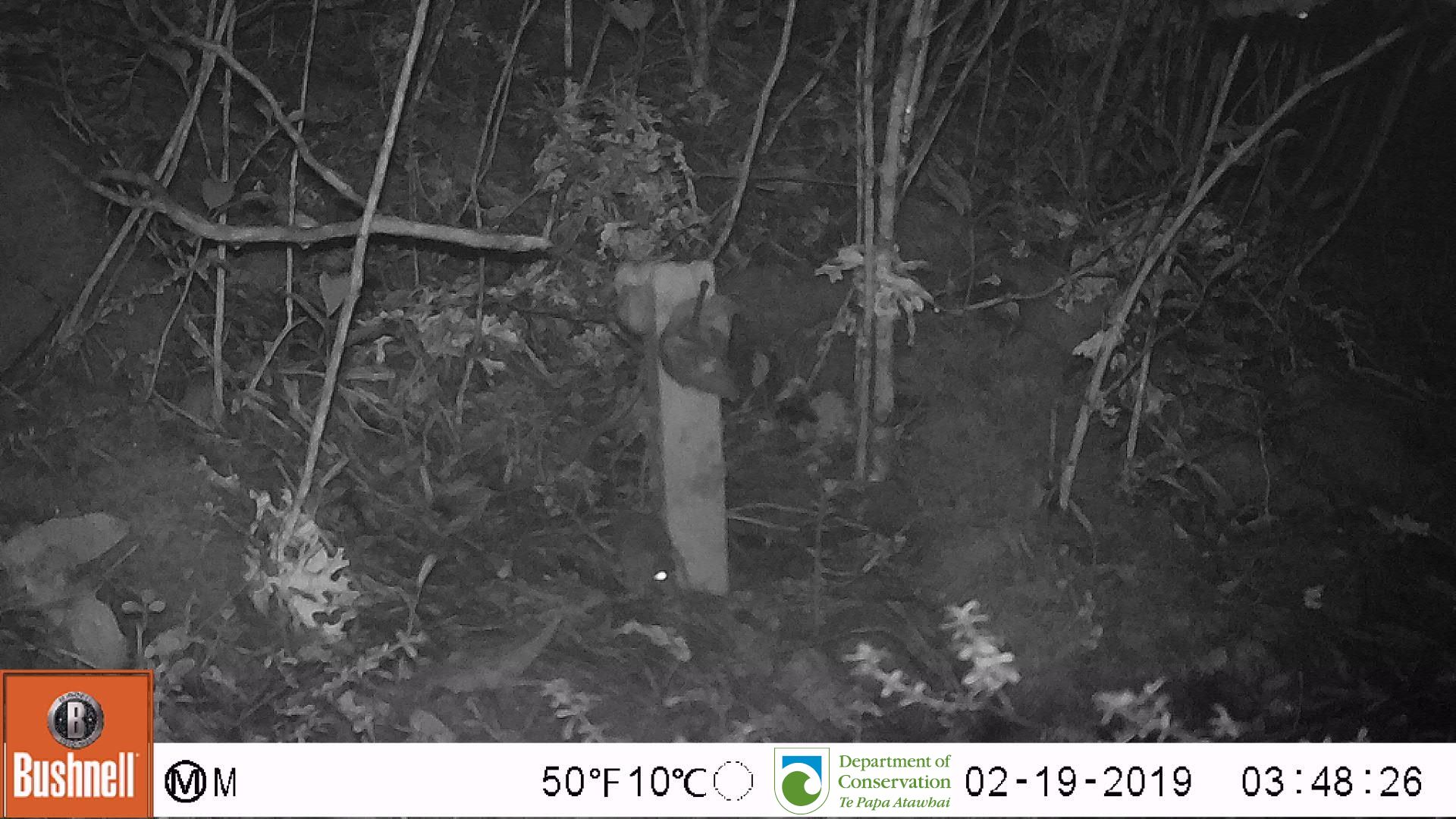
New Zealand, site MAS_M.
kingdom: Animalia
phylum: Chordata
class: Mammalia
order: Rodentia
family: Muridae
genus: Mus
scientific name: Mus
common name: mouse